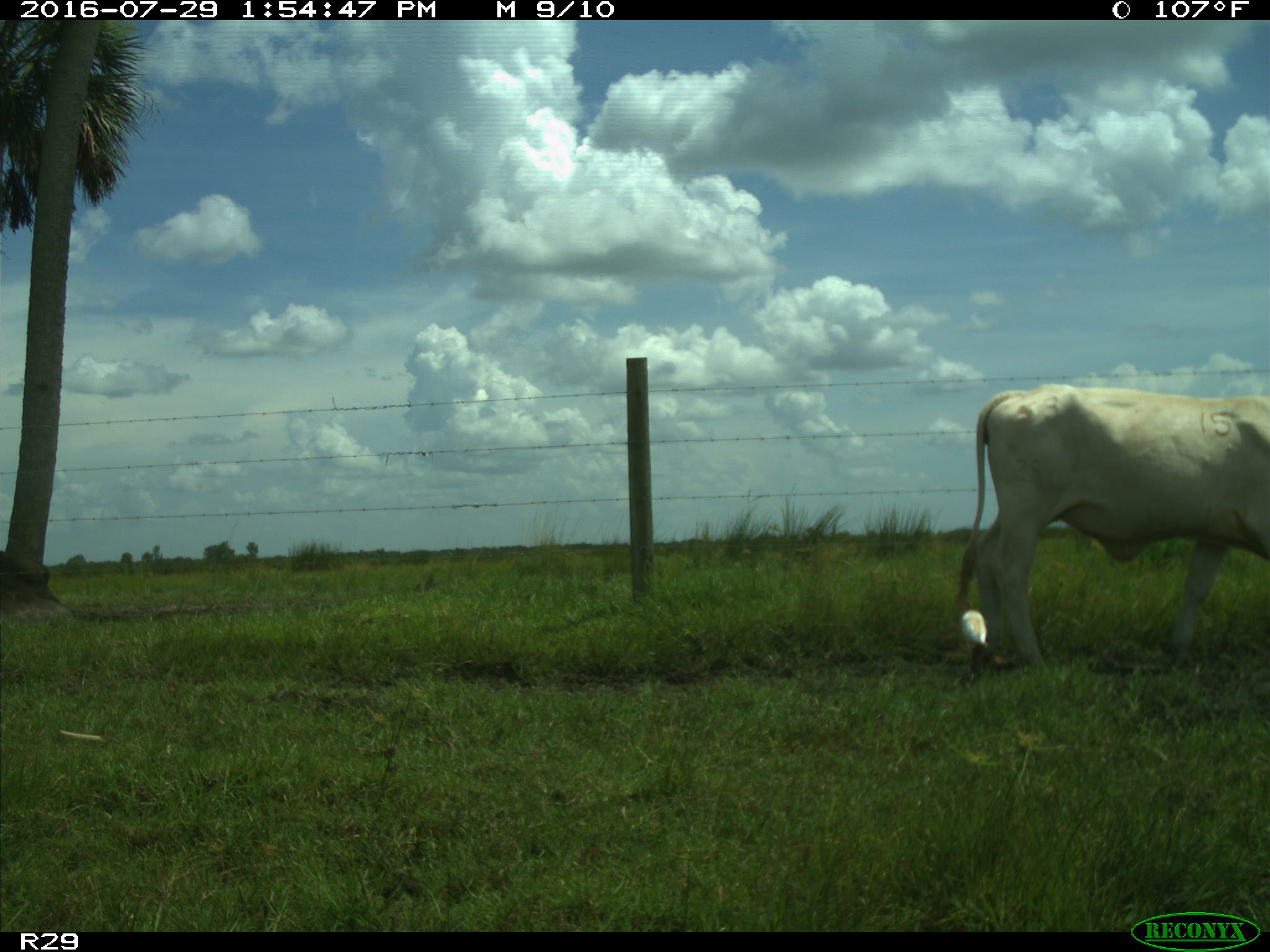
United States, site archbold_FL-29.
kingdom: Animalia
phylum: Chordata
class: Mammalia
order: Artiodactyla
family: Bovidae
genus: Bos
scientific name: Bos taurus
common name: domestic cow